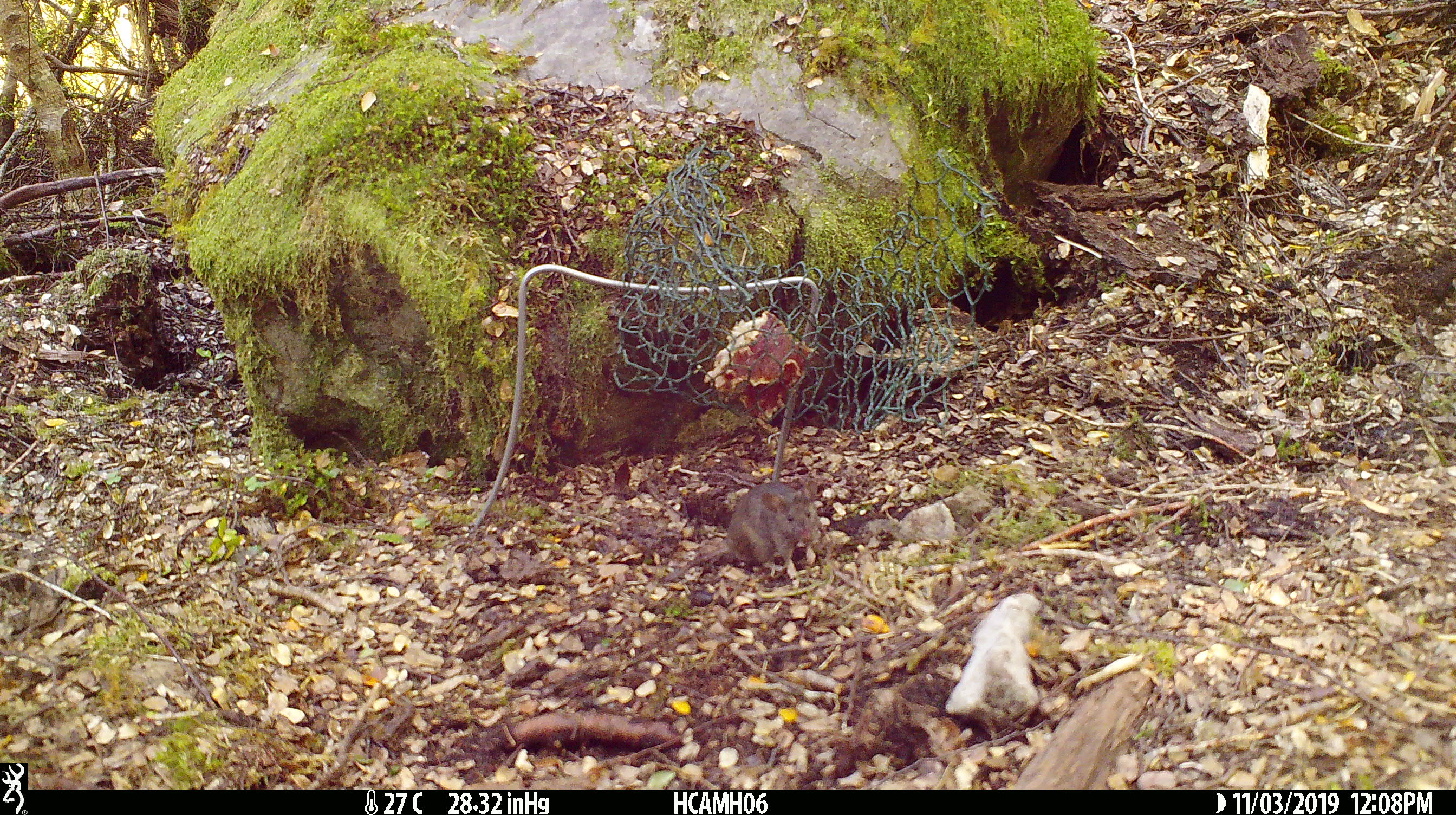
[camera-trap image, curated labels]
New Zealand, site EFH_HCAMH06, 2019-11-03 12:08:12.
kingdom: Animalia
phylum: Chordata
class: Mammalia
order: Rodentia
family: Muridae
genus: Mus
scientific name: Mus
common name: mouse